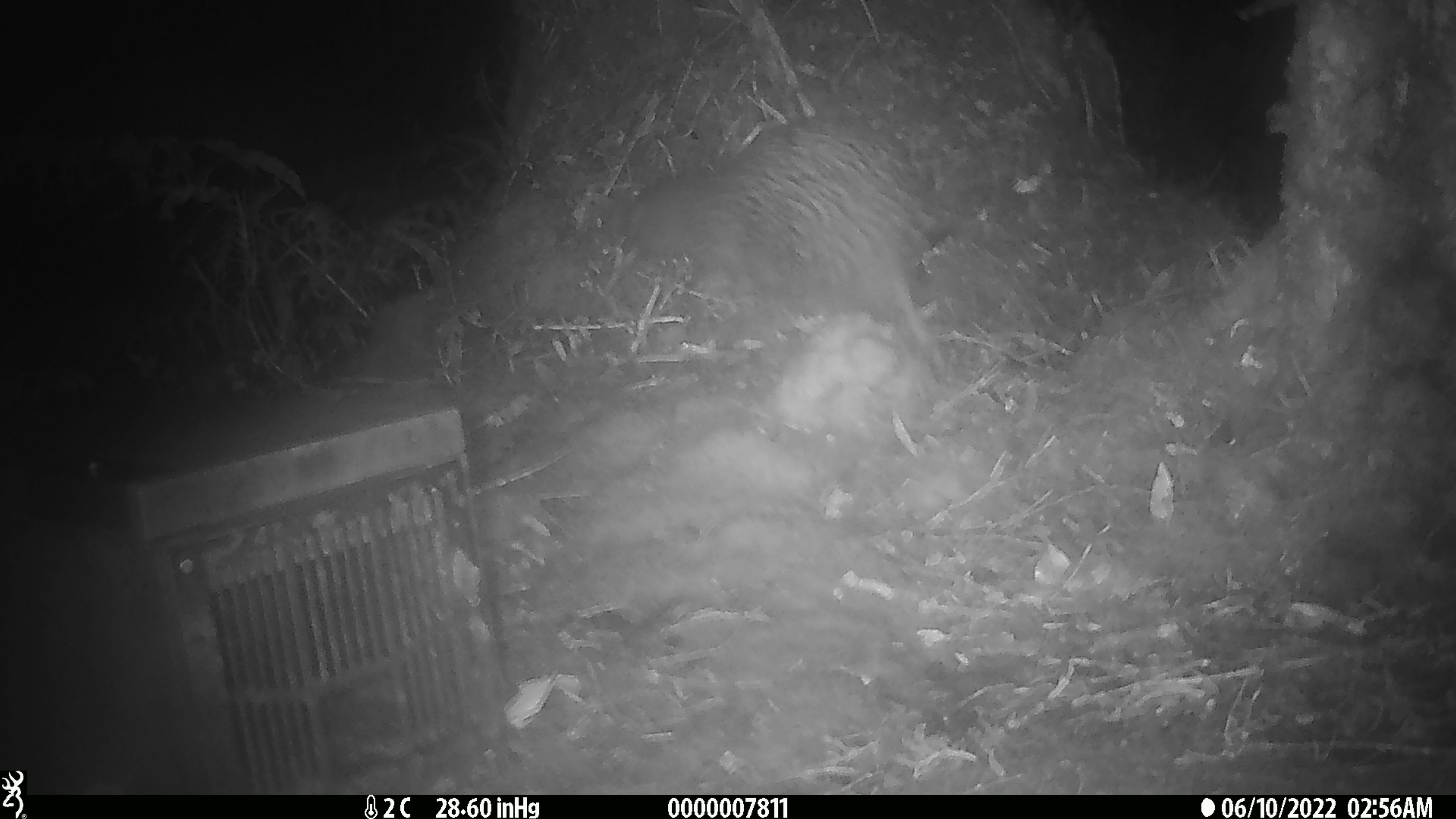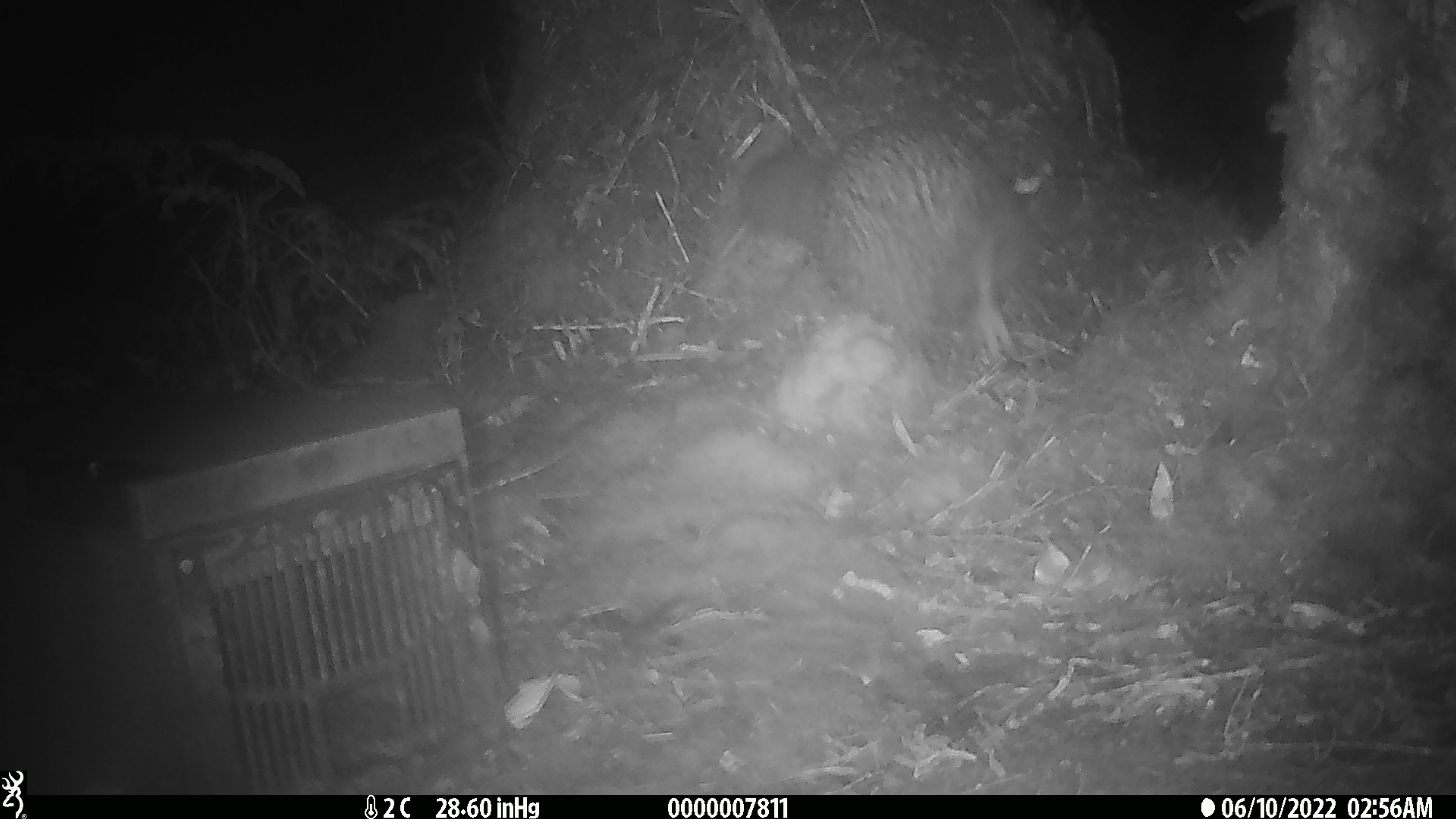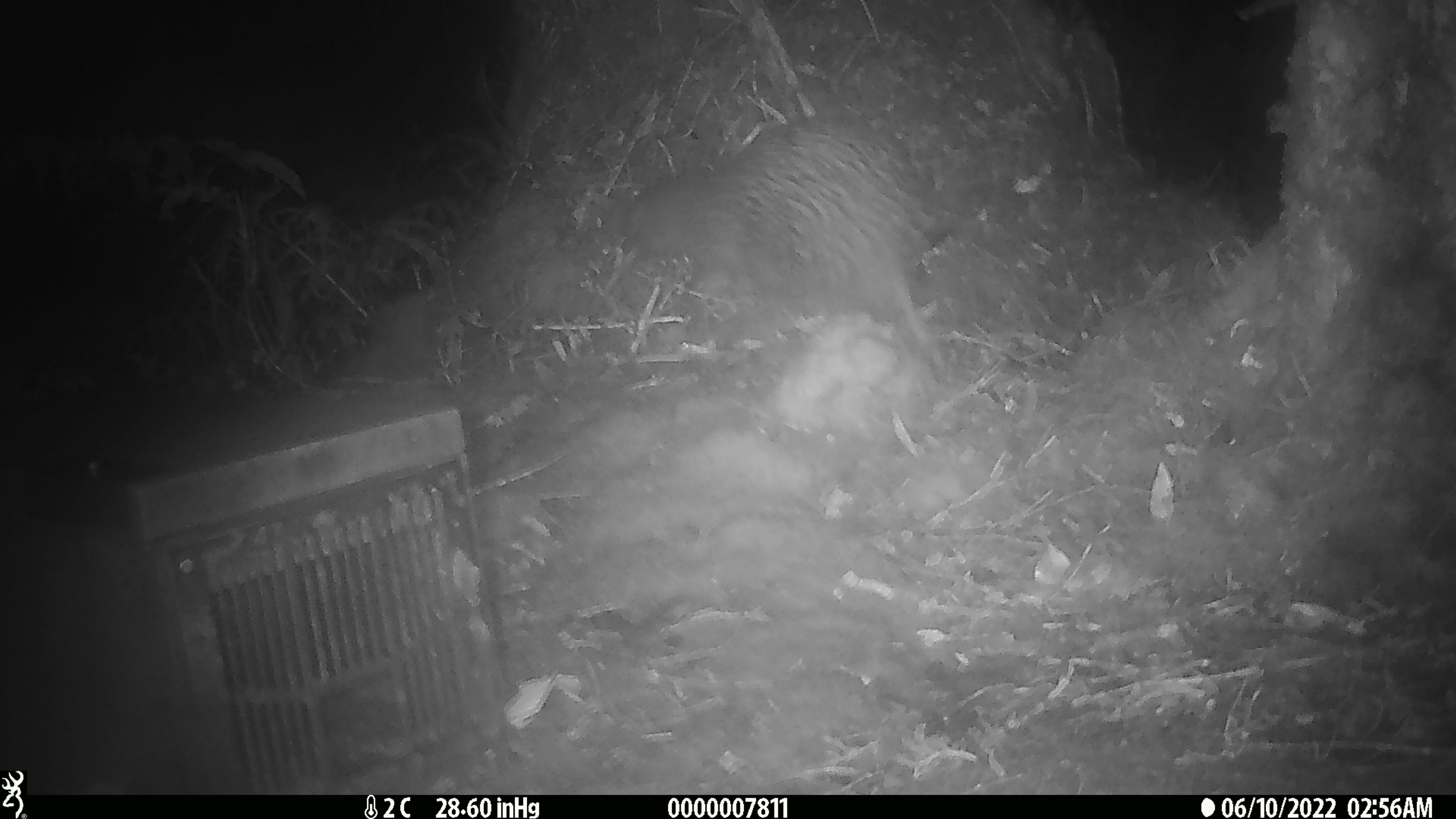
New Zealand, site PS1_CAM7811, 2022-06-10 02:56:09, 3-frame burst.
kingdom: Animalia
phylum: Chordata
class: Aves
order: Apterygiformes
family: Apterygidae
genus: Apteryx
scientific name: Apteryx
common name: kiwi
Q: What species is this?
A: Kiwi (Apteryx).